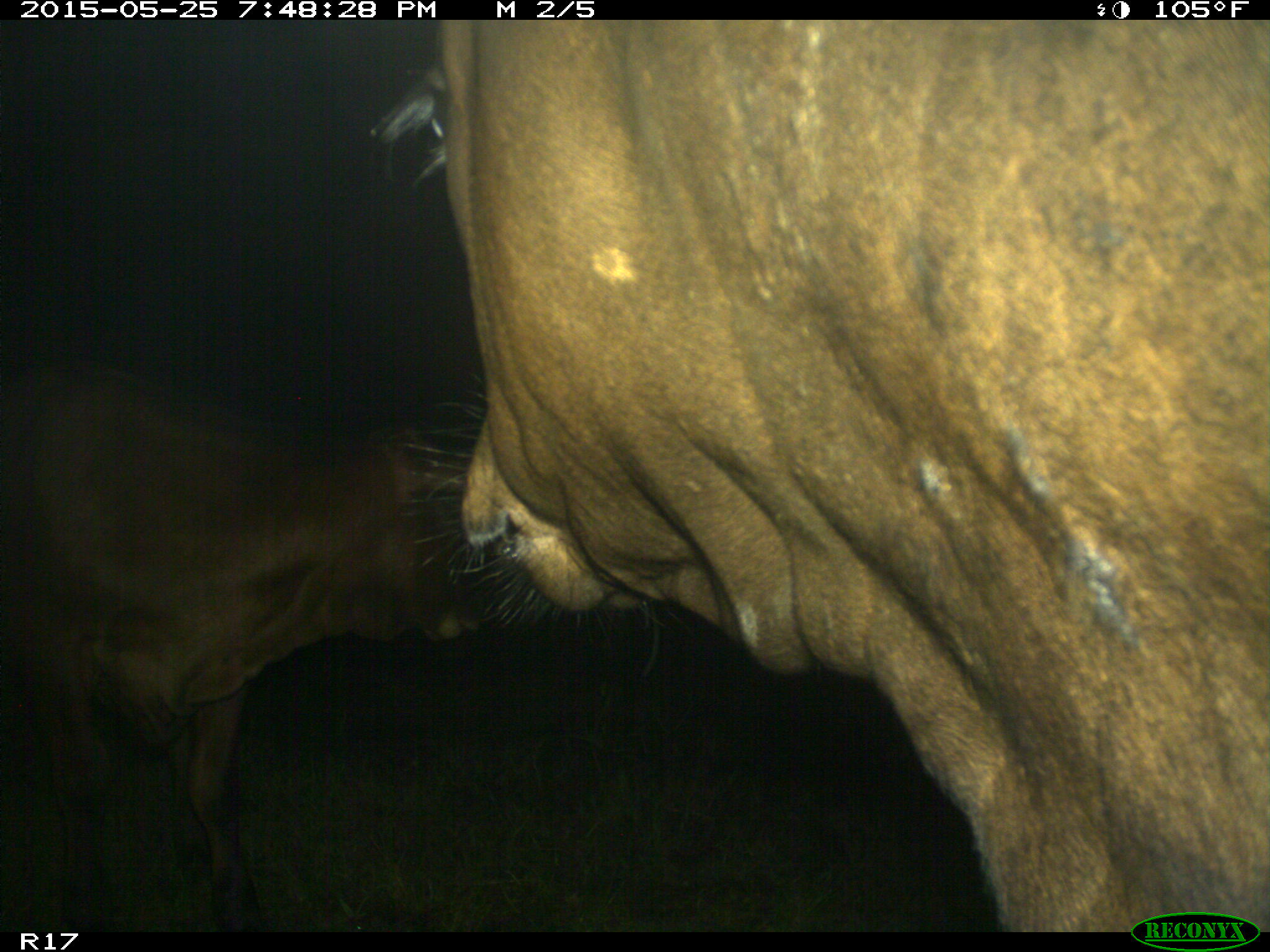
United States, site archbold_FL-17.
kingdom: Animalia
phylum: Chordata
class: Mammalia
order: Artiodactyla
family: Bovidae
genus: Bos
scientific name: Bos taurus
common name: domestic cow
Bos taurus (domestic cow).